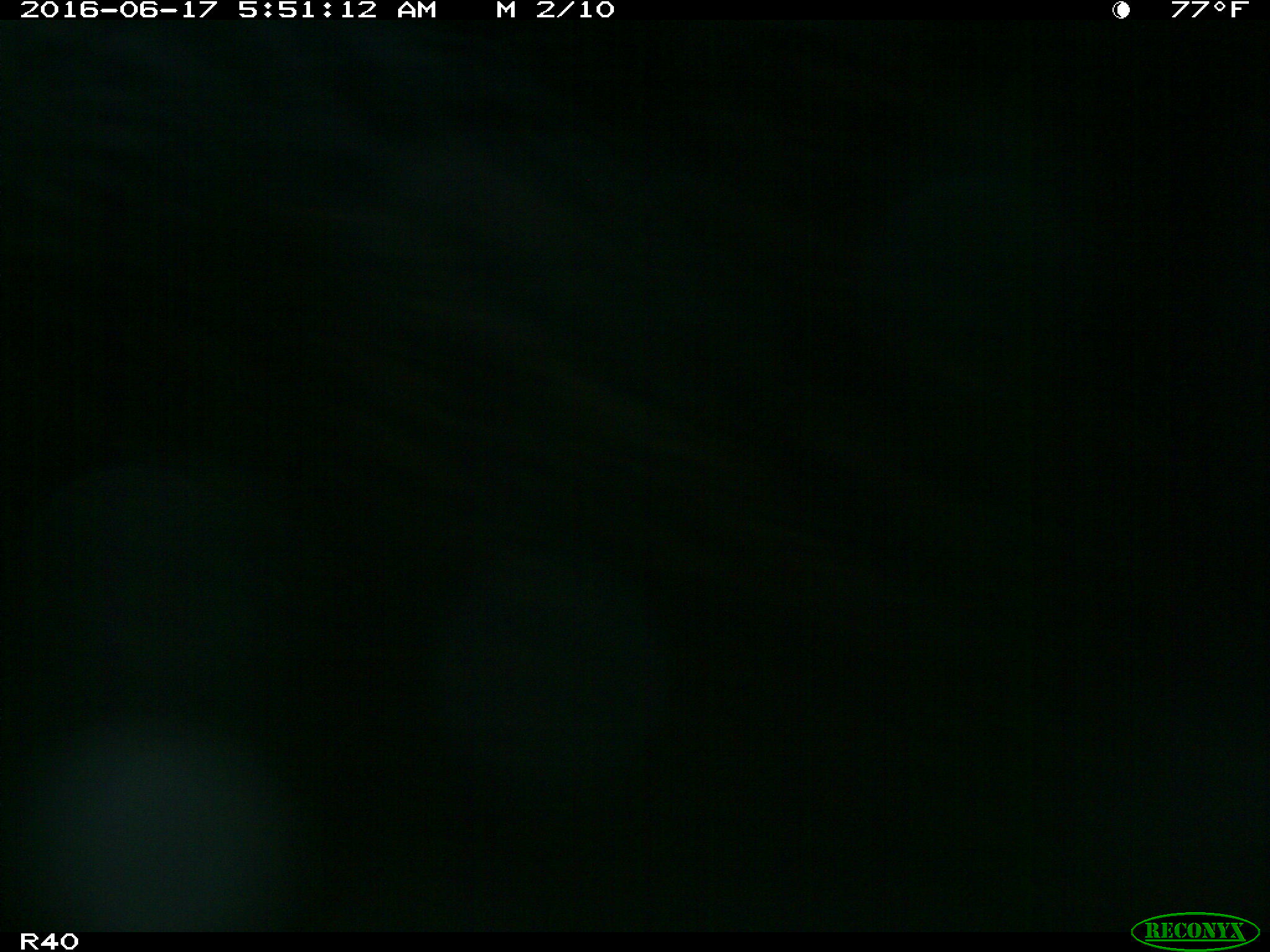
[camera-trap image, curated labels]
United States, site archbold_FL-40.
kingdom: Animalia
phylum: Chordata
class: Mammalia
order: Artiodactyla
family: Suidae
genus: Sus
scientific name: Sus scrofa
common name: wild boar